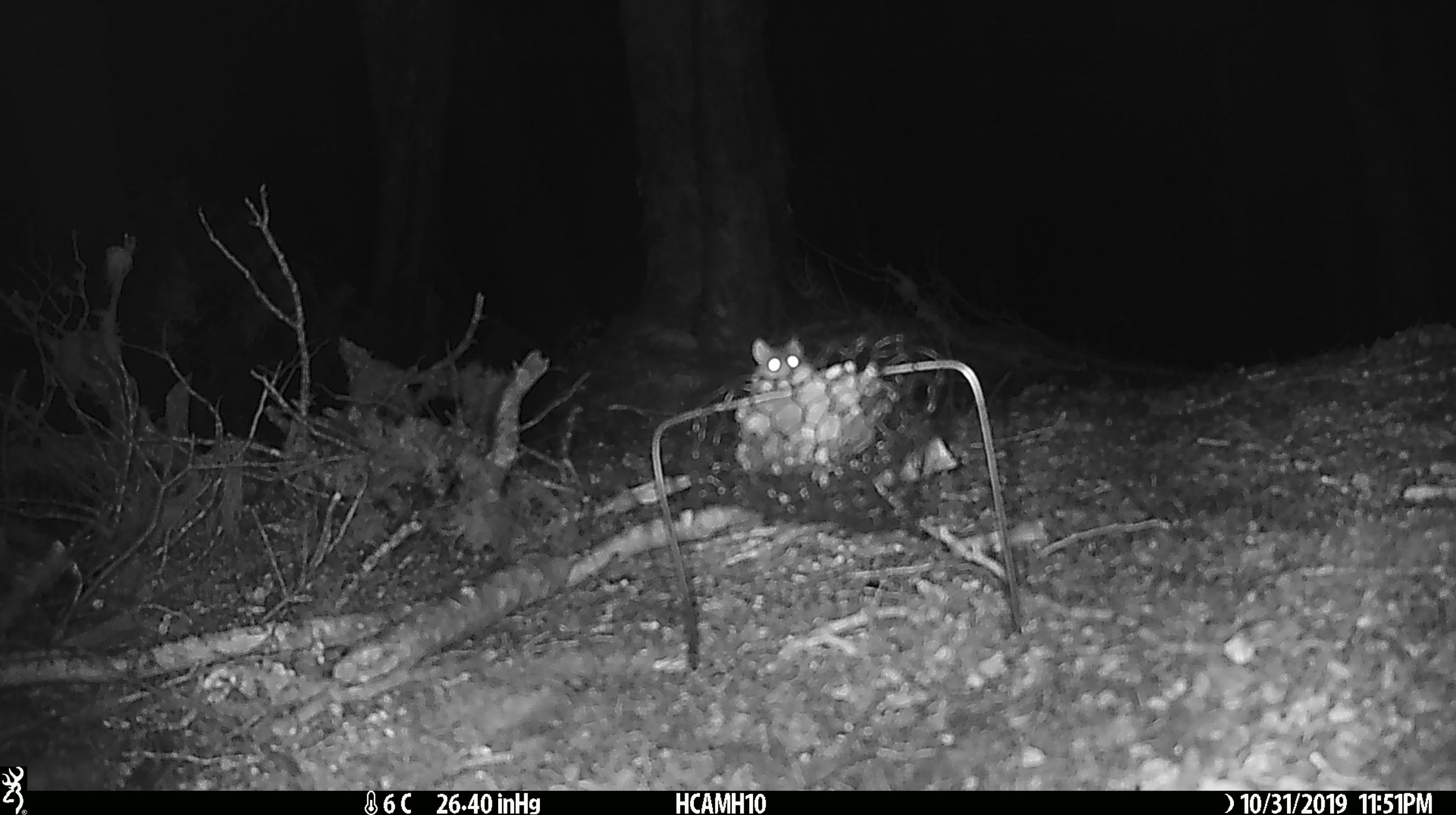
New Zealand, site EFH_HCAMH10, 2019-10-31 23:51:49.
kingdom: Animalia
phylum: Chordata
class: Mammalia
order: Rodentia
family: Muridae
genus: Mus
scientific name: Mus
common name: mouse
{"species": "mouse (Mus)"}